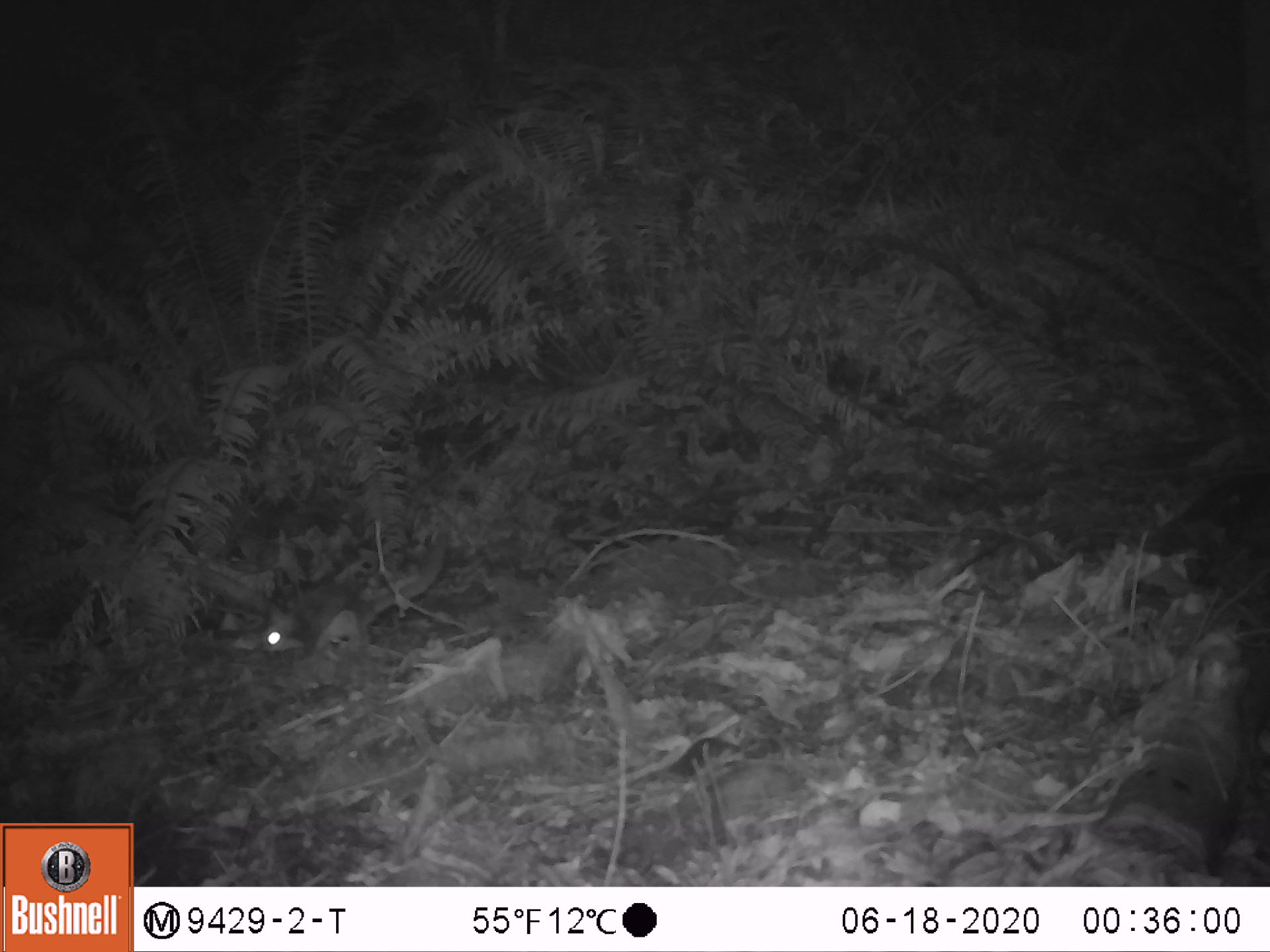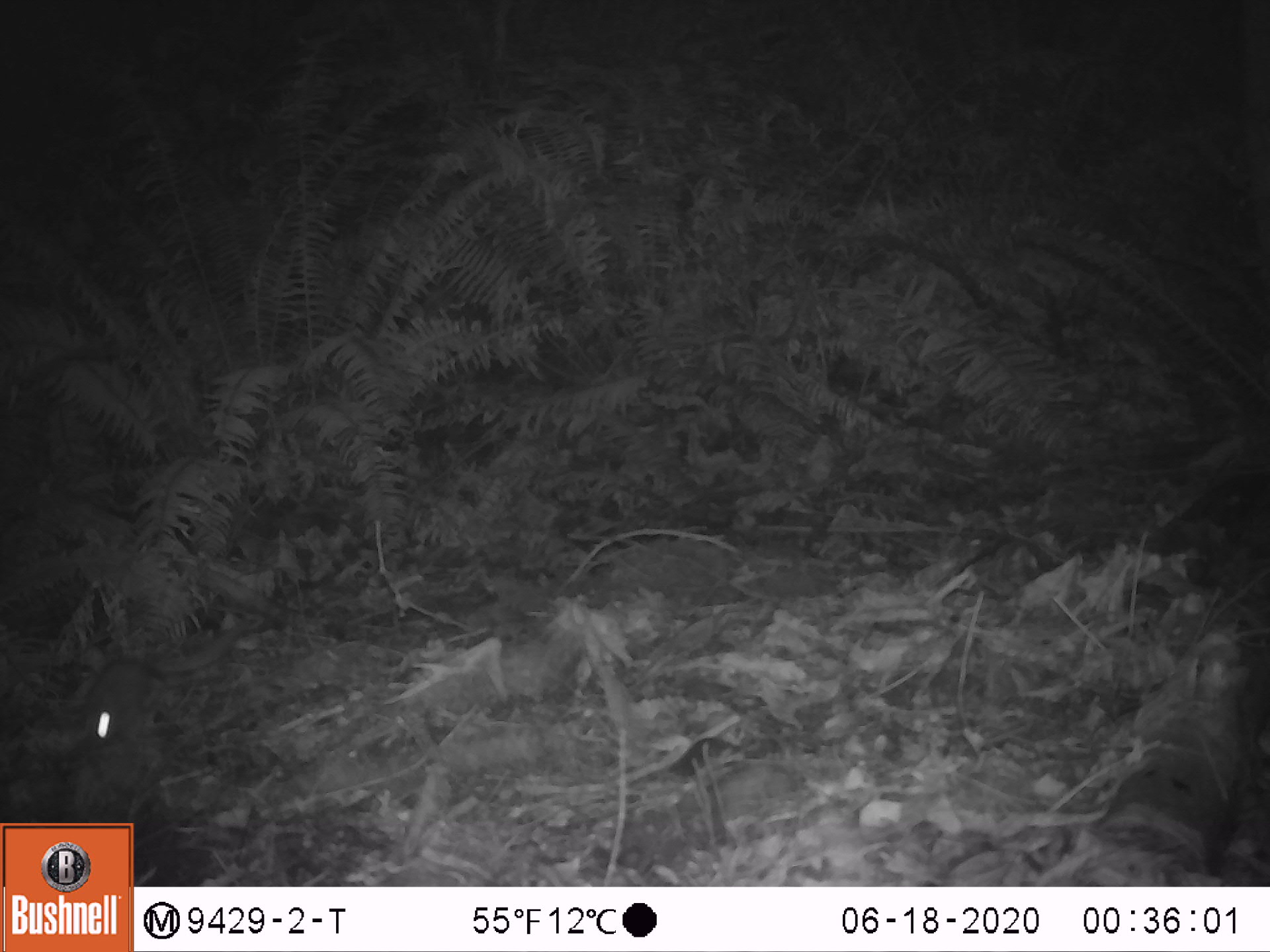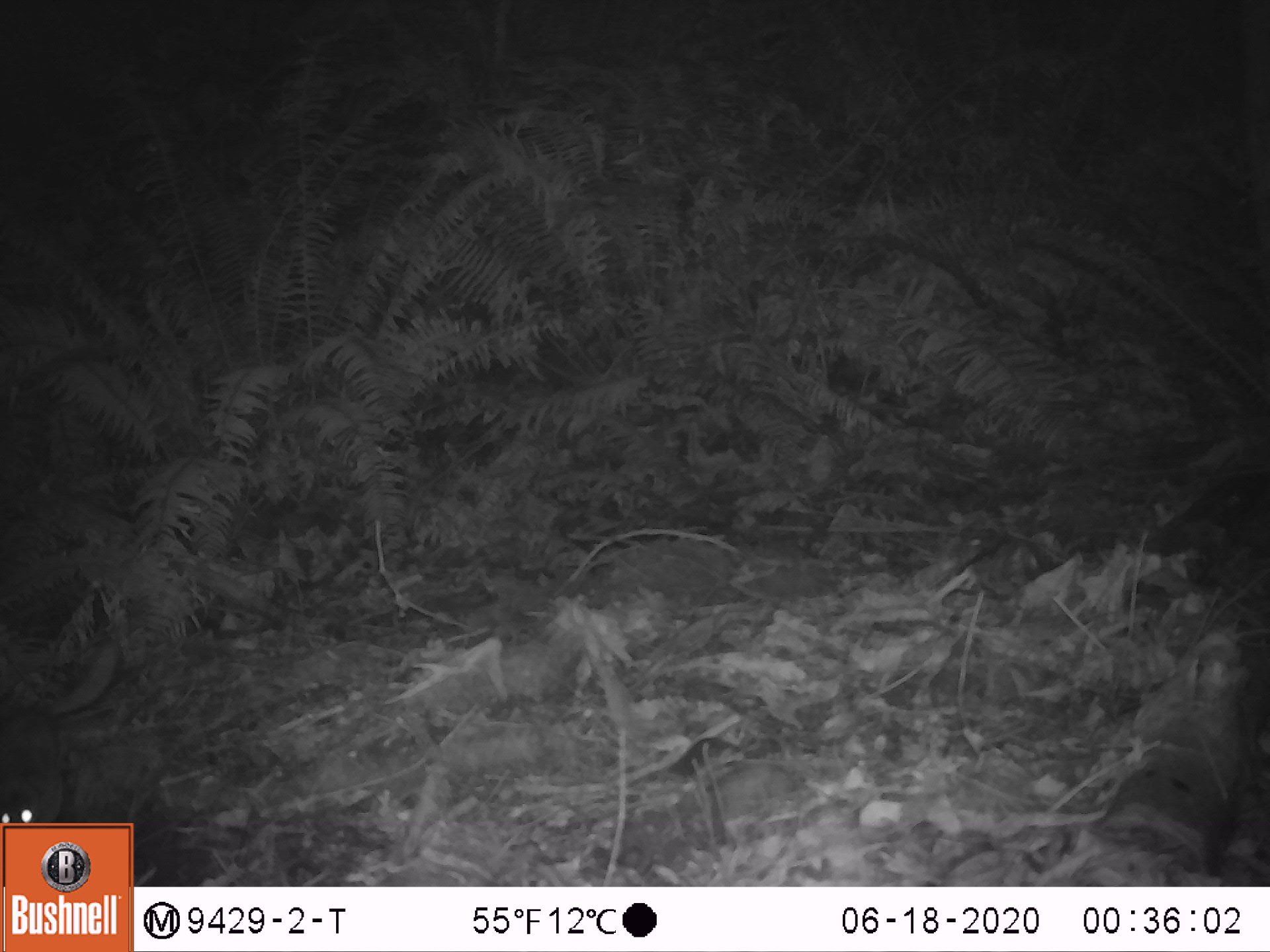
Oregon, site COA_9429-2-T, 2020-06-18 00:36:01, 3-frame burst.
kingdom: Animalia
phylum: Chordata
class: Mammalia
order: Rodentia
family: Sciuridae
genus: Glaucomys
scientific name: Glaucomys oregonensis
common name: humboldt's flying squirrel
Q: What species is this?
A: Humboldt's flying squirrel (Glaucomys oregonensis).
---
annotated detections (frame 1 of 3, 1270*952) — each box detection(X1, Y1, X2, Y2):
humboldt's flying squirrel: detection(242, 516, 466, 666)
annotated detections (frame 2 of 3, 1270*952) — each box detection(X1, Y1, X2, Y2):
humboldt's flying squirrel: detection(60, 605, 271, 777)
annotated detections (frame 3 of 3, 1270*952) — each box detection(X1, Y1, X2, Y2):
humboldt's flying squirrel: detection(3, 619, 132, 821)